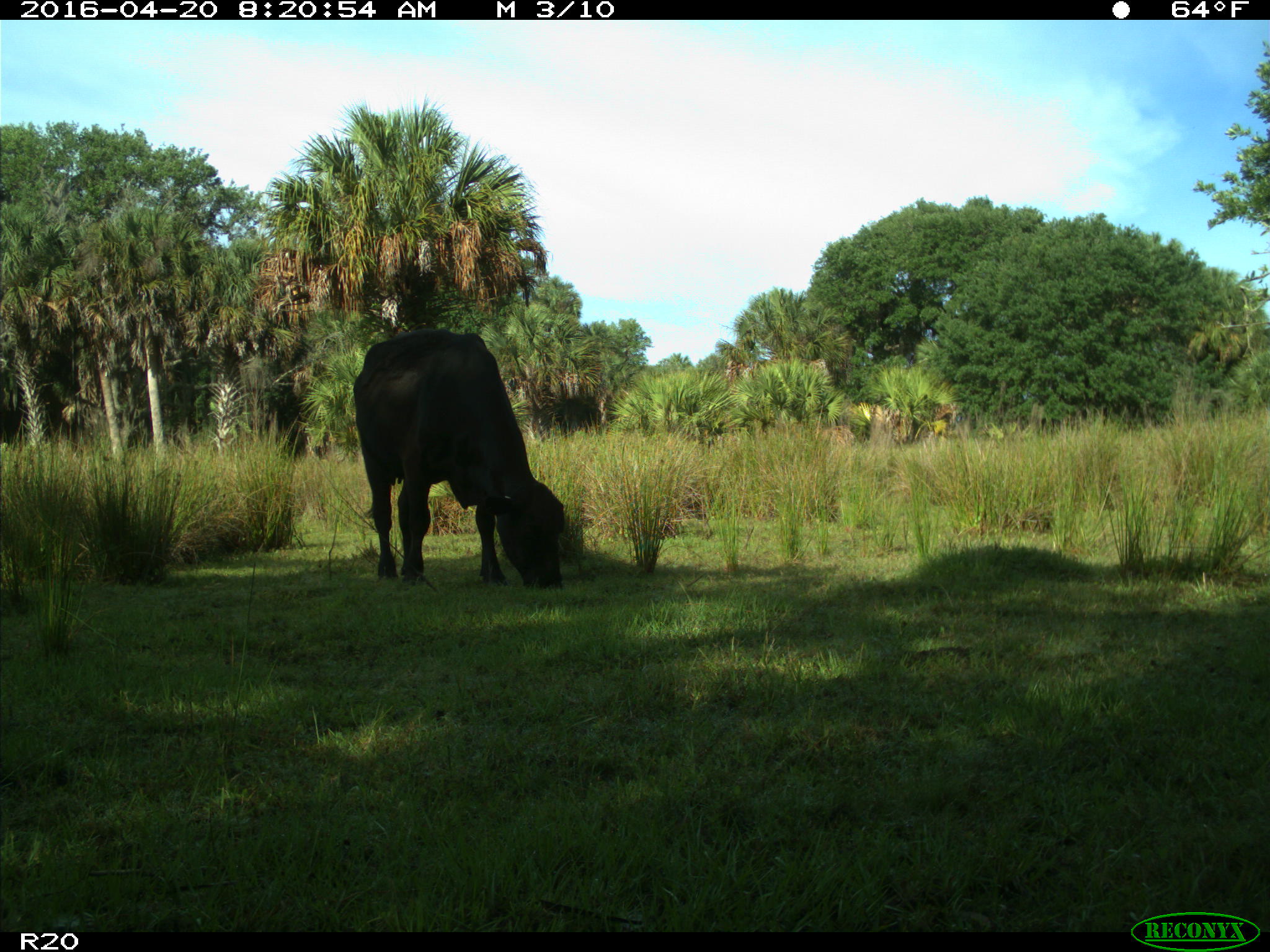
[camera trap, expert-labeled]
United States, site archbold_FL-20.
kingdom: Animalia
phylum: Chordata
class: Mammalia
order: Artiodactyla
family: Bovidae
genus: Bos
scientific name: Bos taurus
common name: domestic cow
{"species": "Bos taurus (domestic cow)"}